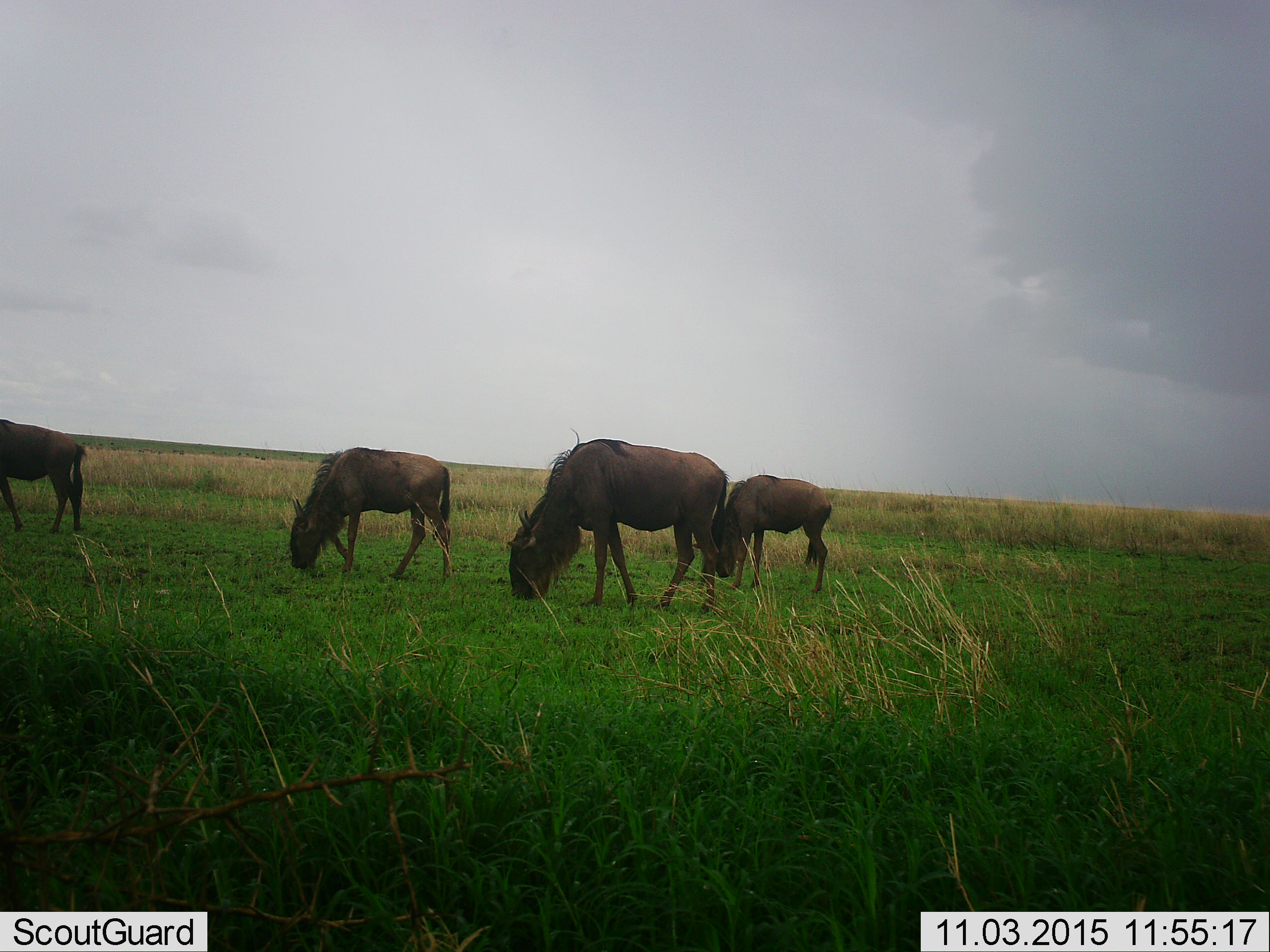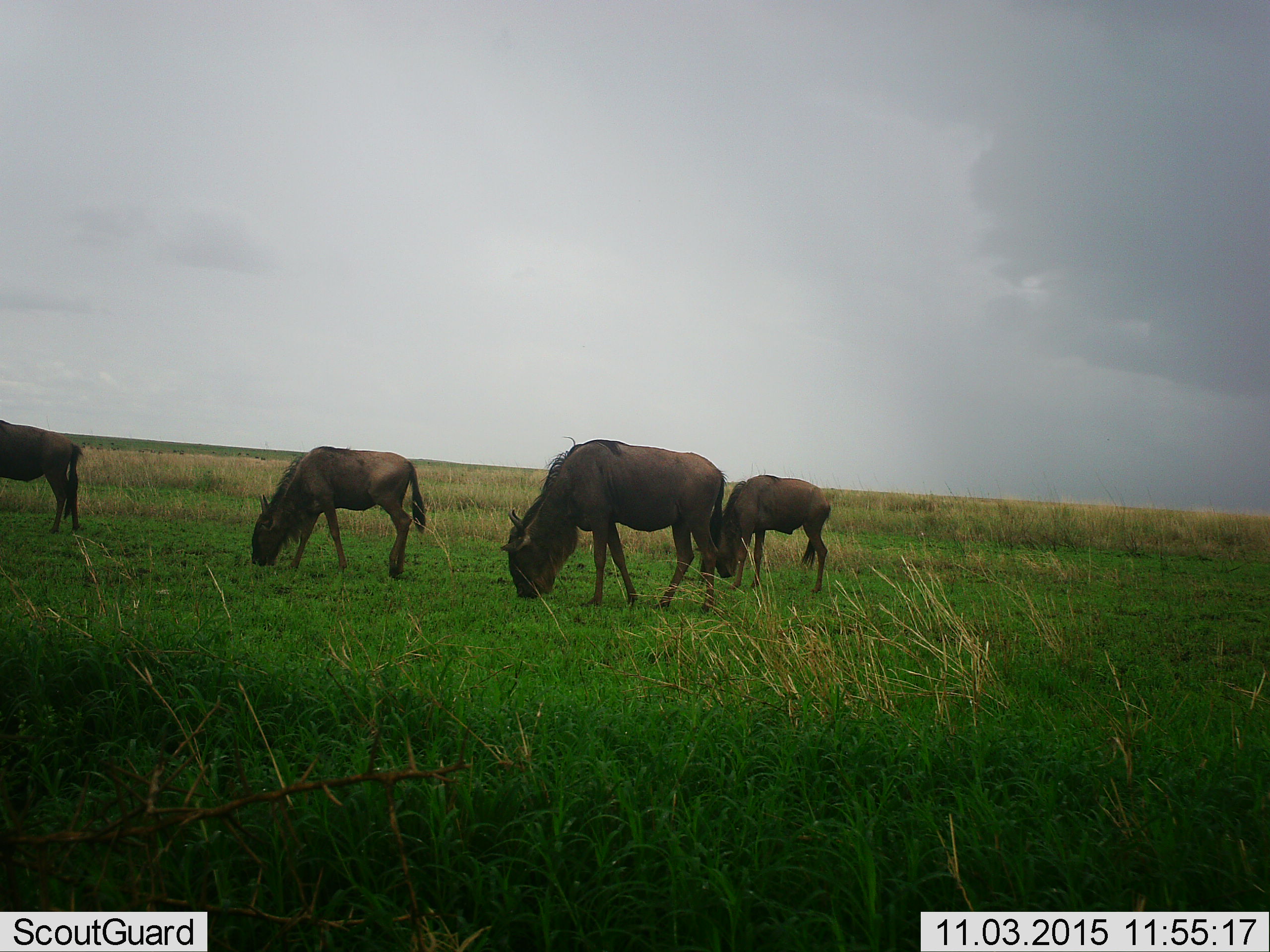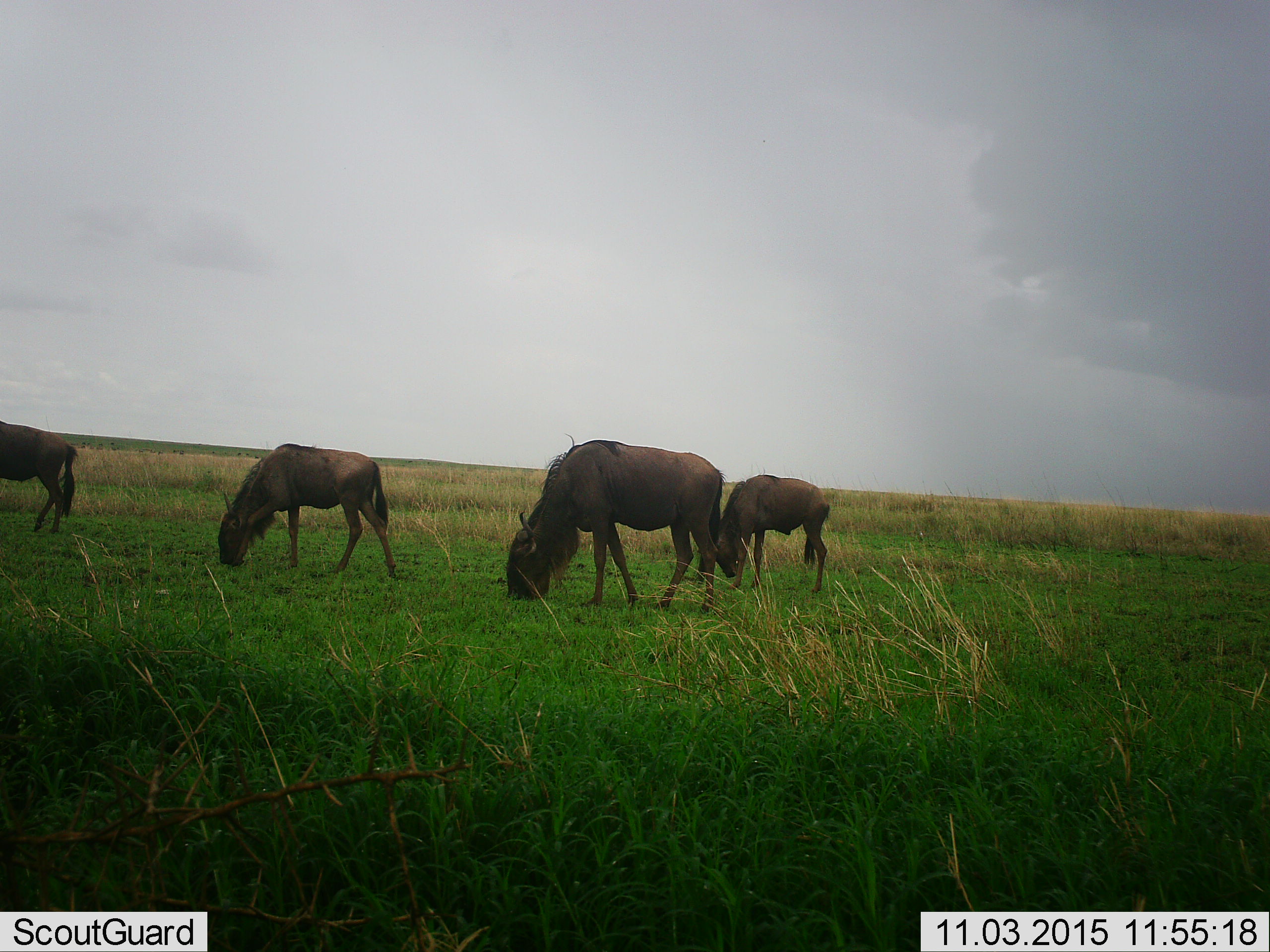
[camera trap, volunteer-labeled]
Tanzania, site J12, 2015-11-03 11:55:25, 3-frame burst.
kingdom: Animalia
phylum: Chordata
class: Mammalia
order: Artiodactyla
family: Bovidae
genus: Connochaetes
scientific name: Connochaetes taurinus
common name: blue wildebeest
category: wildebeest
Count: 4.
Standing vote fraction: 0%.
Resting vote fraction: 0%.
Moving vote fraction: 33%.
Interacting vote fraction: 0%.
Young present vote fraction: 11%.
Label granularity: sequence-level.